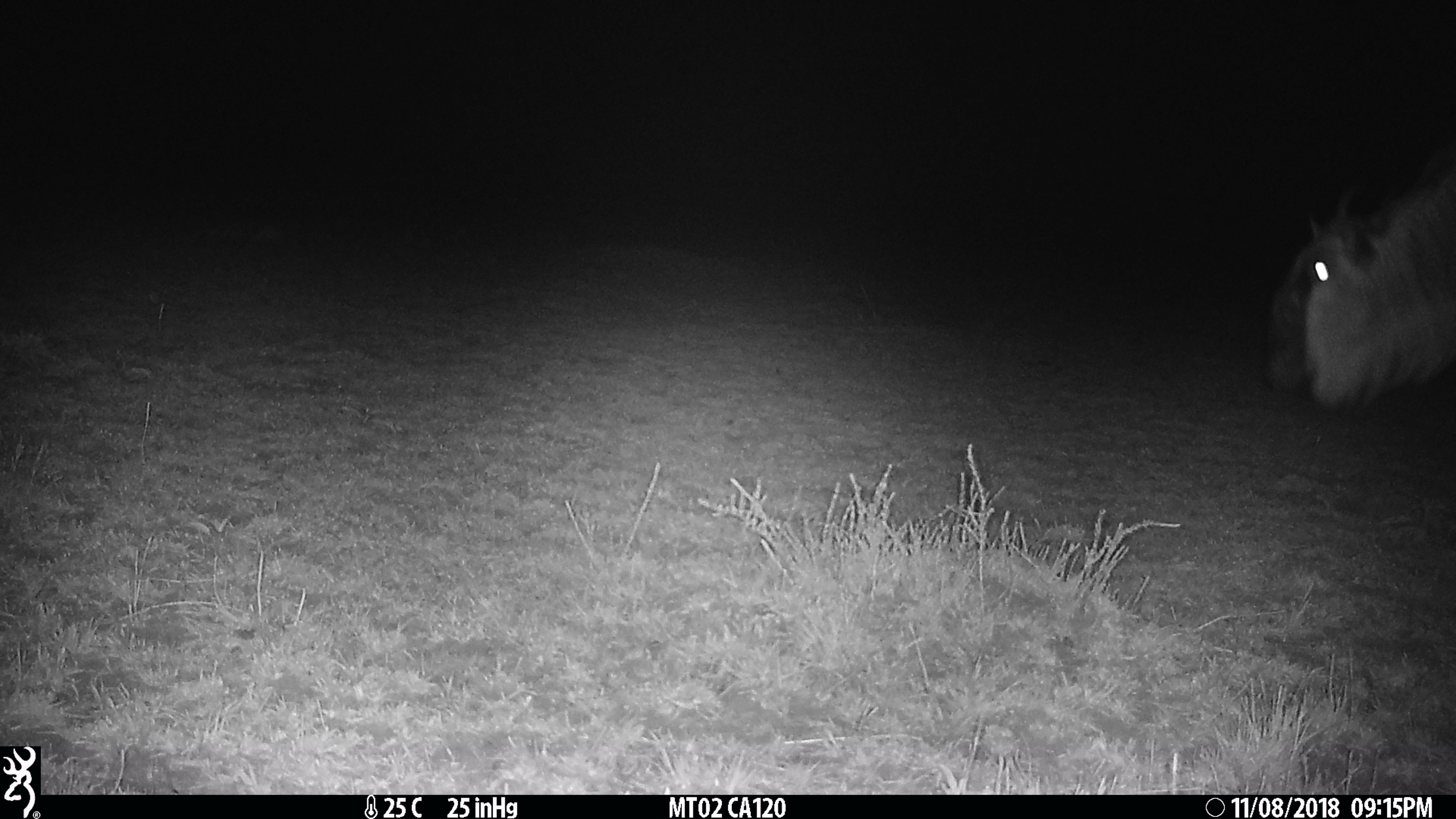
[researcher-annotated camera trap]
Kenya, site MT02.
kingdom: Animalia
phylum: Chordata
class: Mammalia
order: Artiodactyla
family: Bovidae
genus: Connochaetes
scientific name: Connochaetes taurinus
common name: blue wildebeest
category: wildebeest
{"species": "wildebeest (blue wildebeest) (Connochaetes taurinus)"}